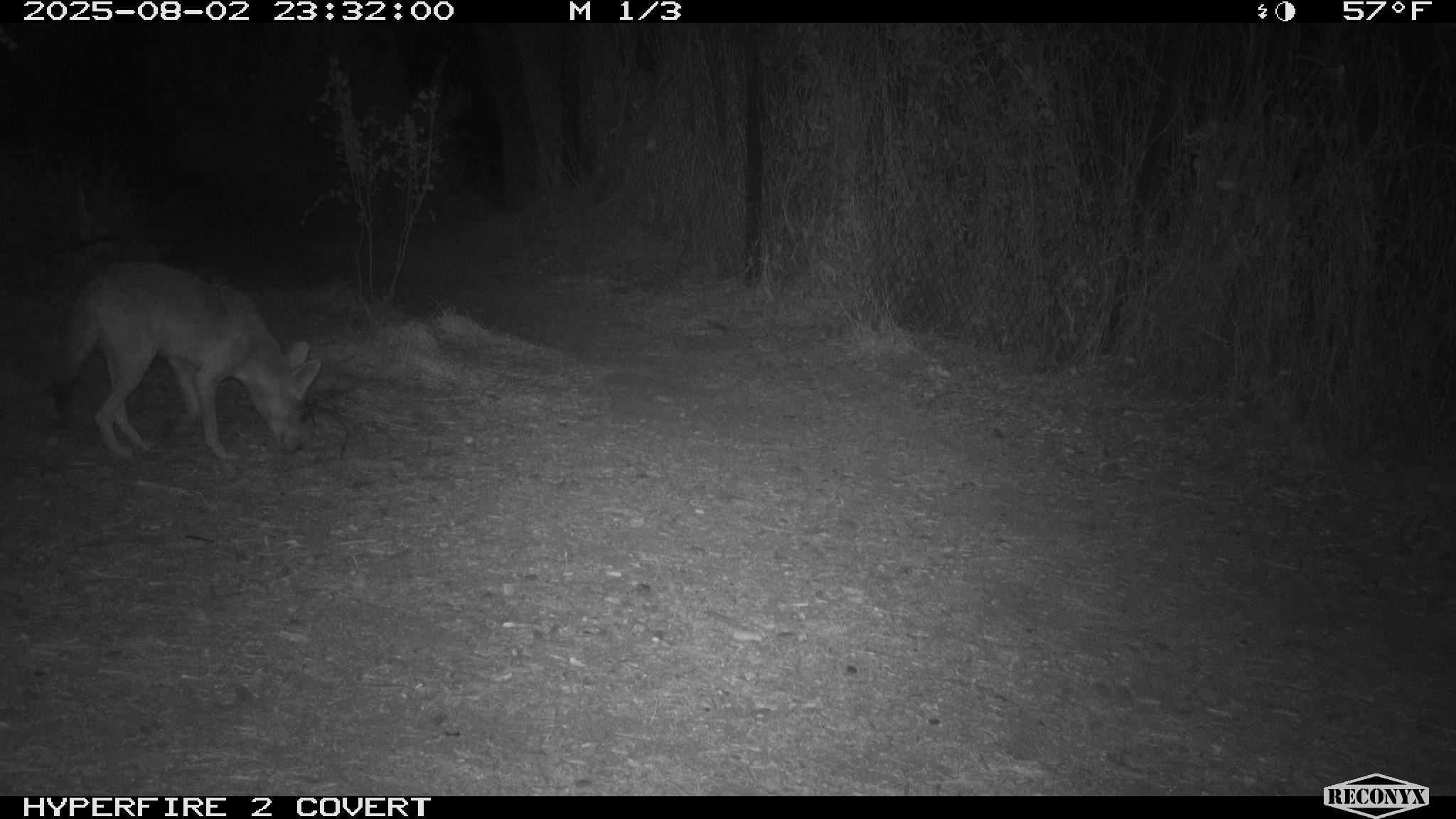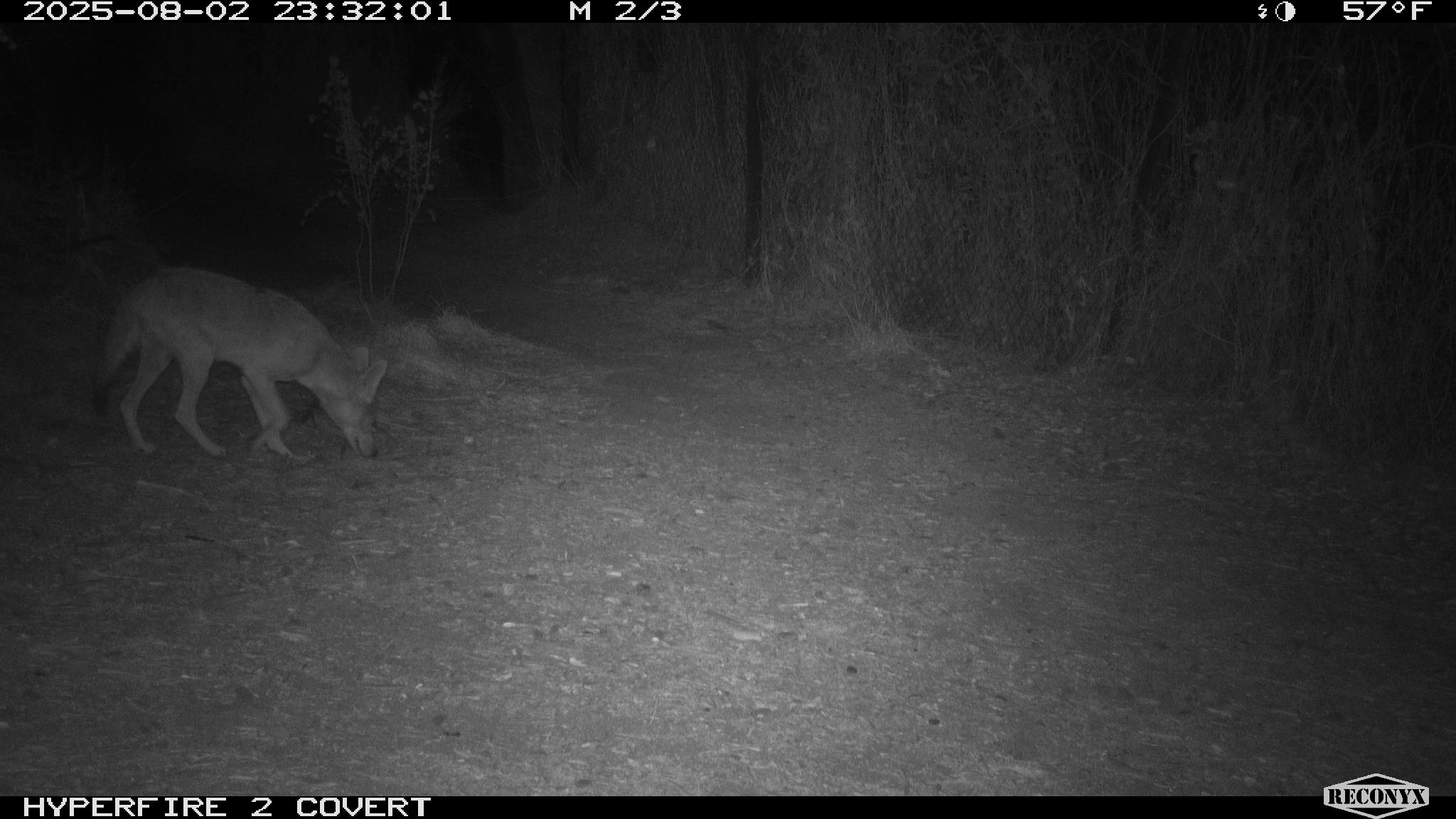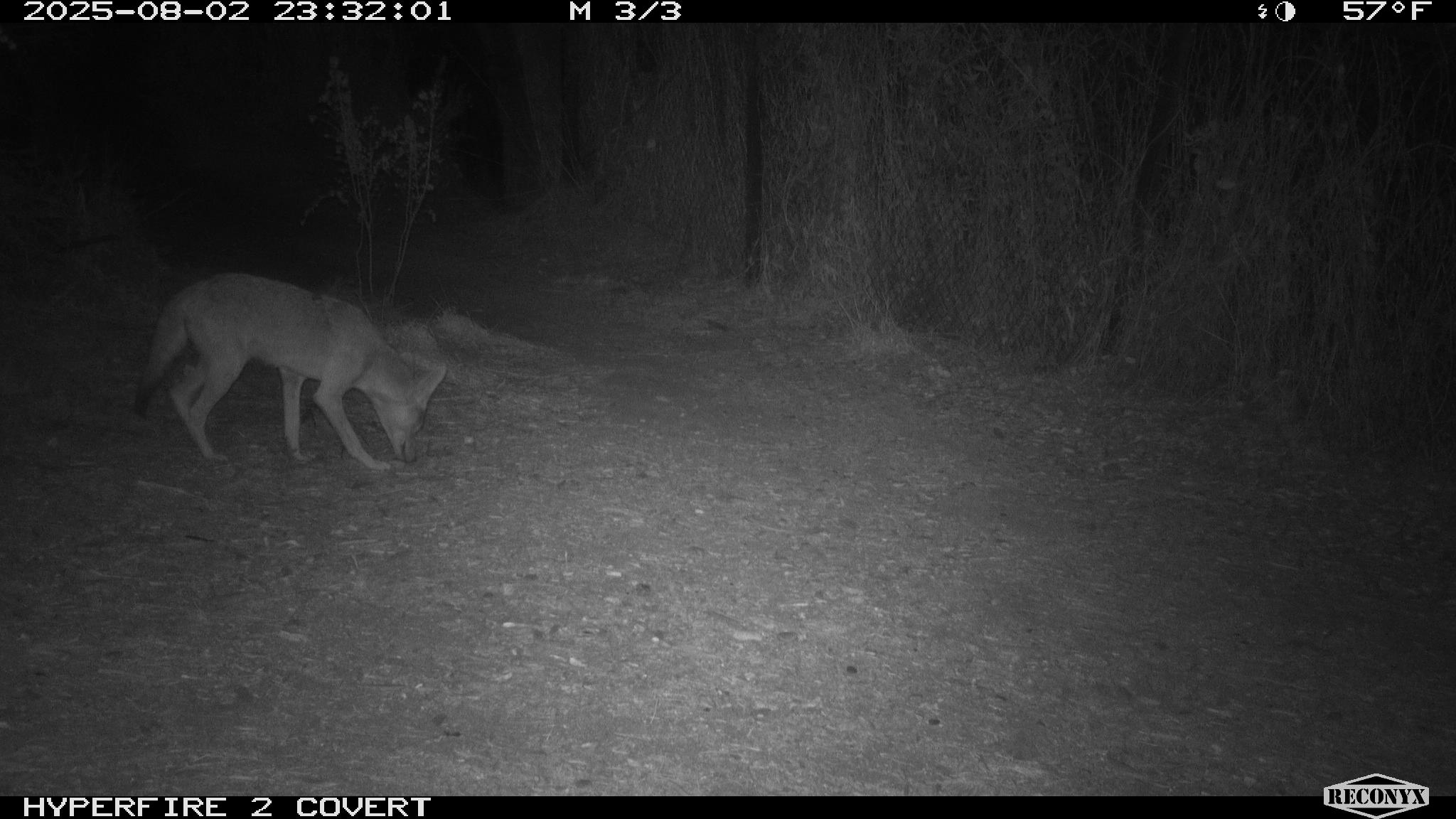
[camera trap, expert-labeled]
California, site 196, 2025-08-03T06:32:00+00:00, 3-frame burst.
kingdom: Animalia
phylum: Chordata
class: Mammalia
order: Carnivora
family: Canidae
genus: Canis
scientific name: Canis latrans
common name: coyote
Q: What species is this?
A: Coyote (Canis latrans).